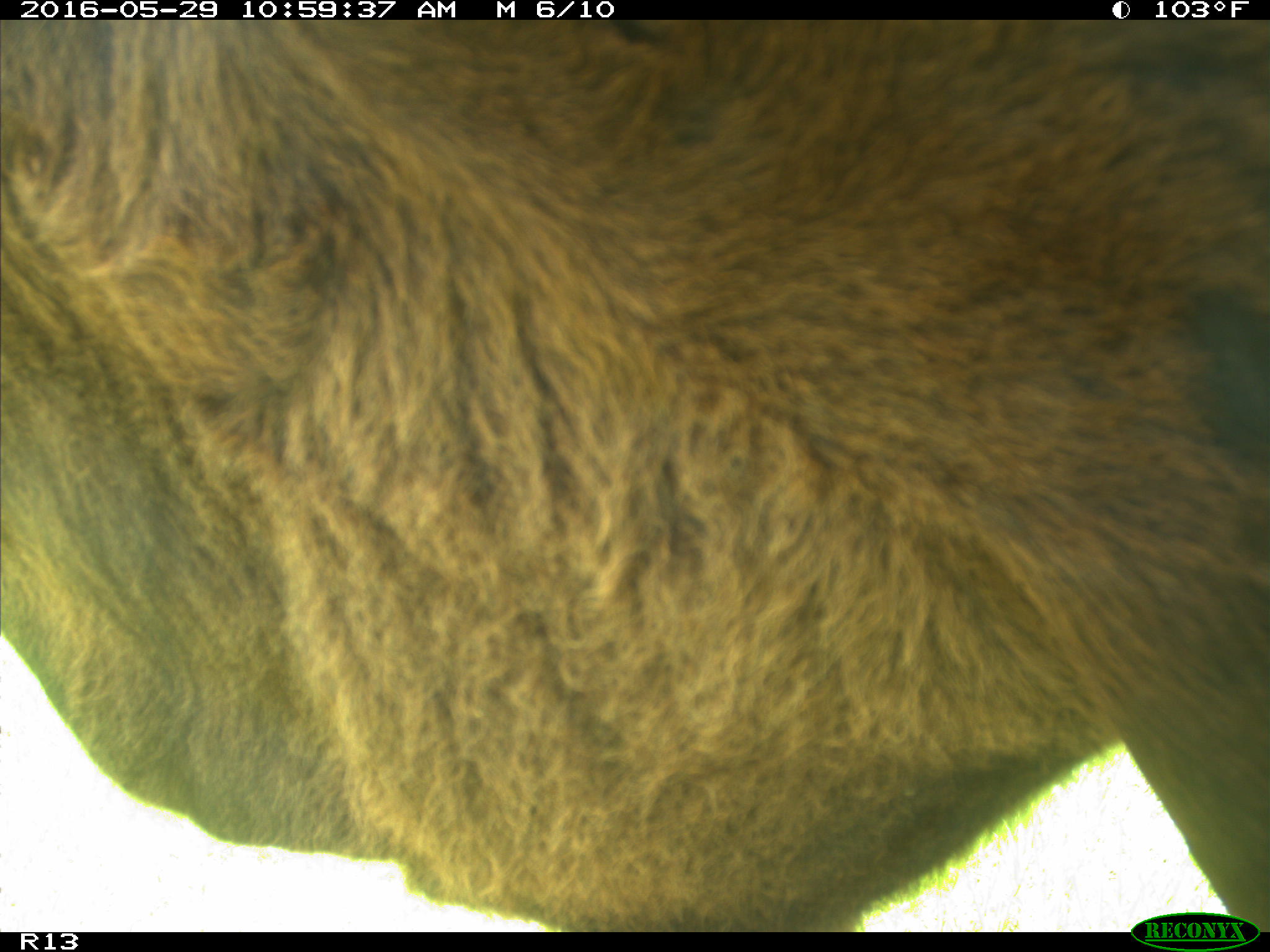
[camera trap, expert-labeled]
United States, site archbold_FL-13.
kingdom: Animalia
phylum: Chordata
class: Mammalia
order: Artiodactyla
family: Bovidae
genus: Bos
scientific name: Bos taurus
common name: domestic cow